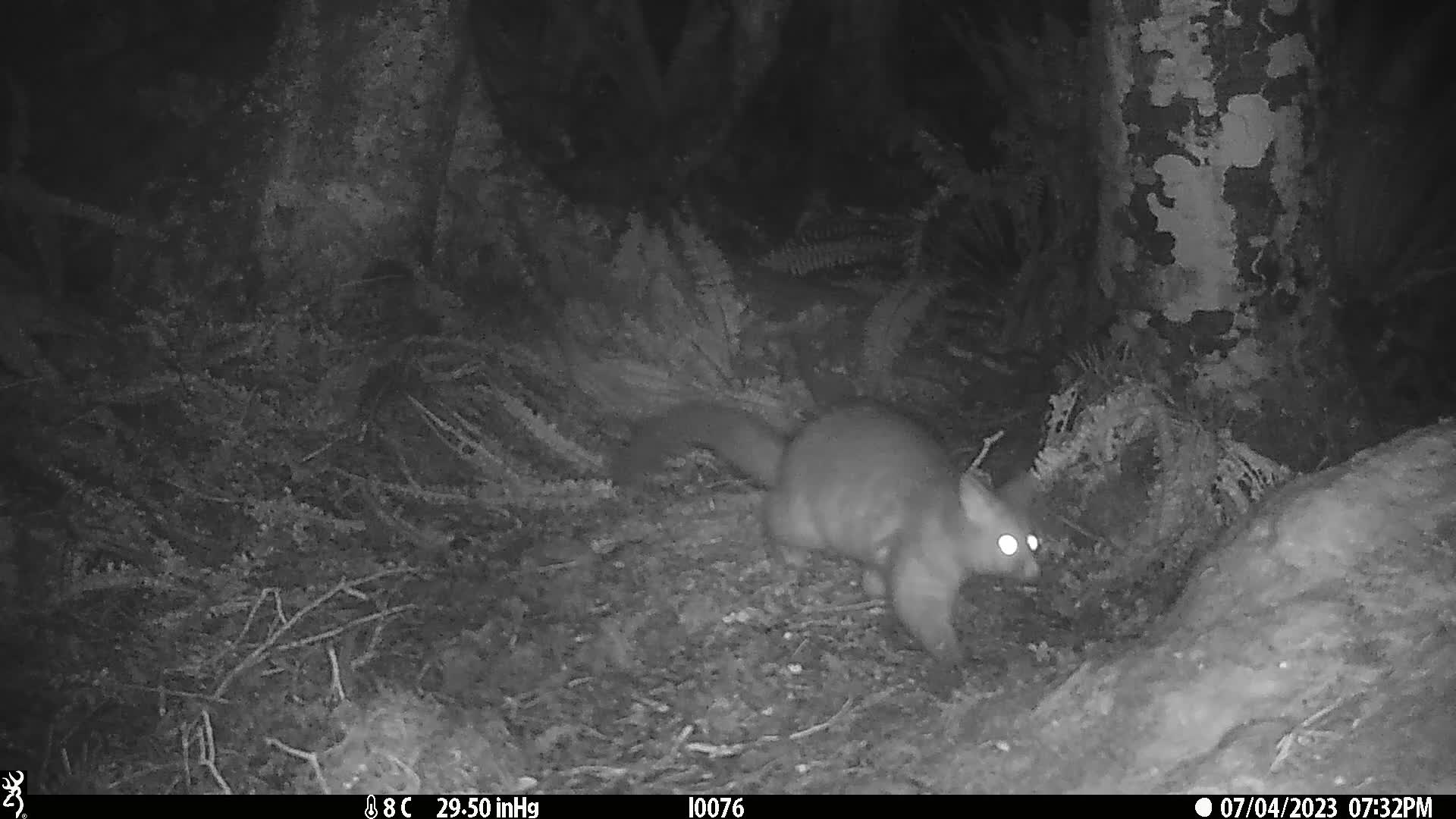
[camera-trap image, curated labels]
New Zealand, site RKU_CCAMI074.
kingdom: Animalia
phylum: Chordata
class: Mammalia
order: Diprotodontia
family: Phalangeridae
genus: Trichosurus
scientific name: Trichosurus vulpecula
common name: common brushtail possum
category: possum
Possum (common brushtail possum) (Trichosurus vulpecula).